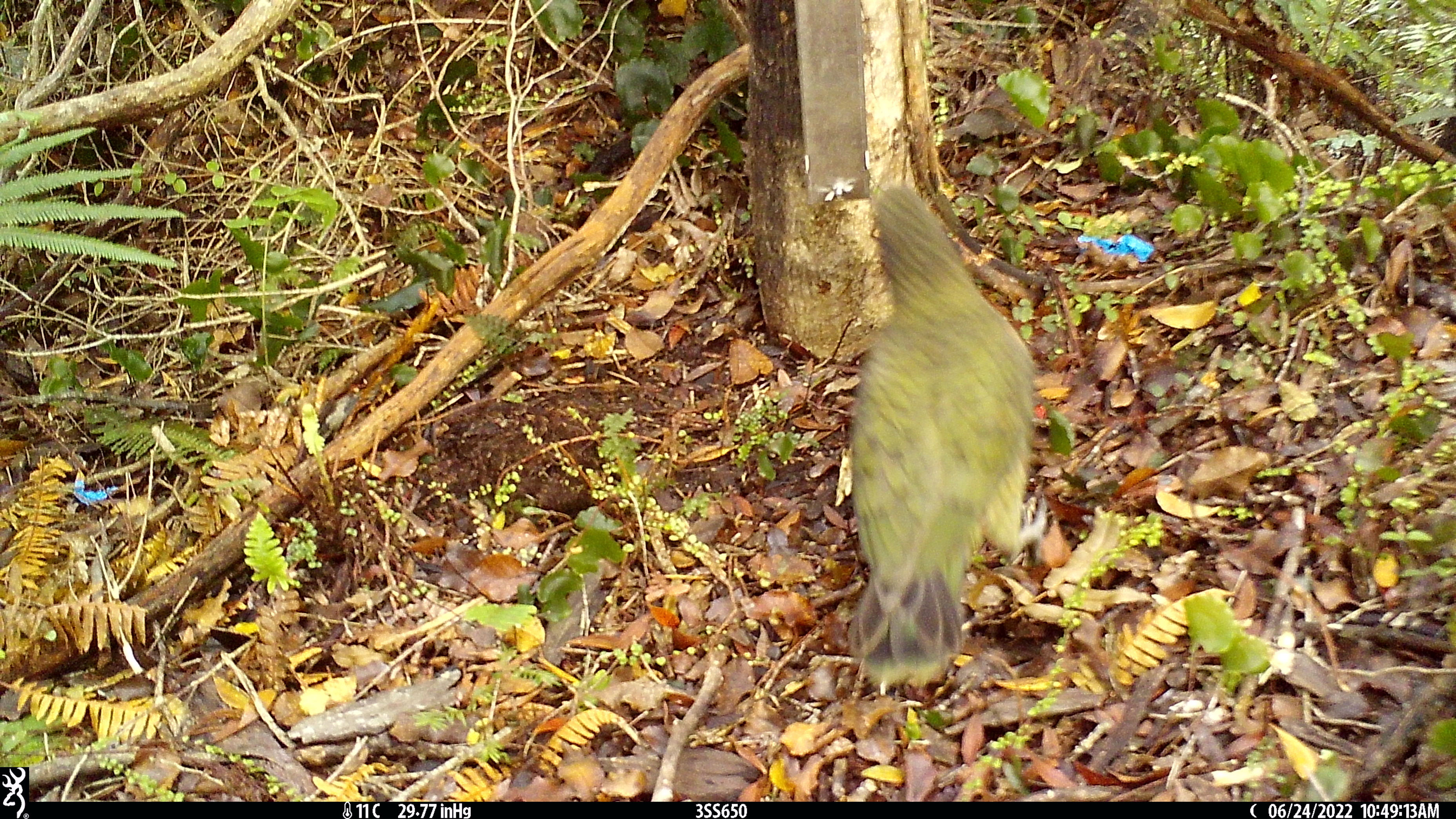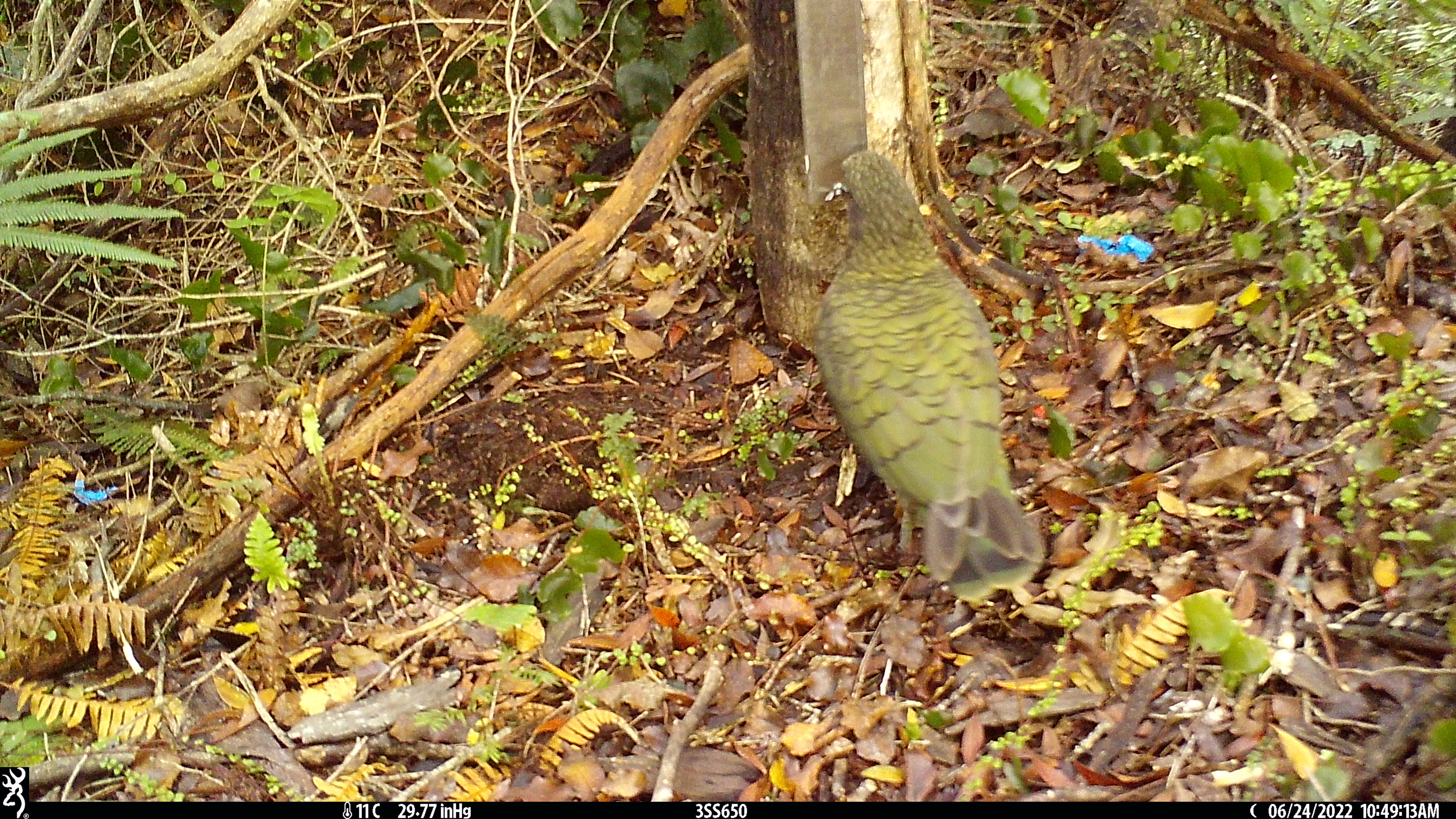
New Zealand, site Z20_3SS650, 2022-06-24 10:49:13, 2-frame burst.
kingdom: Animalia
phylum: Chordata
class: Aves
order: Psittaciformes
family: Strigopidae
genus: Nestor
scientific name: Nestor notabilis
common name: kea